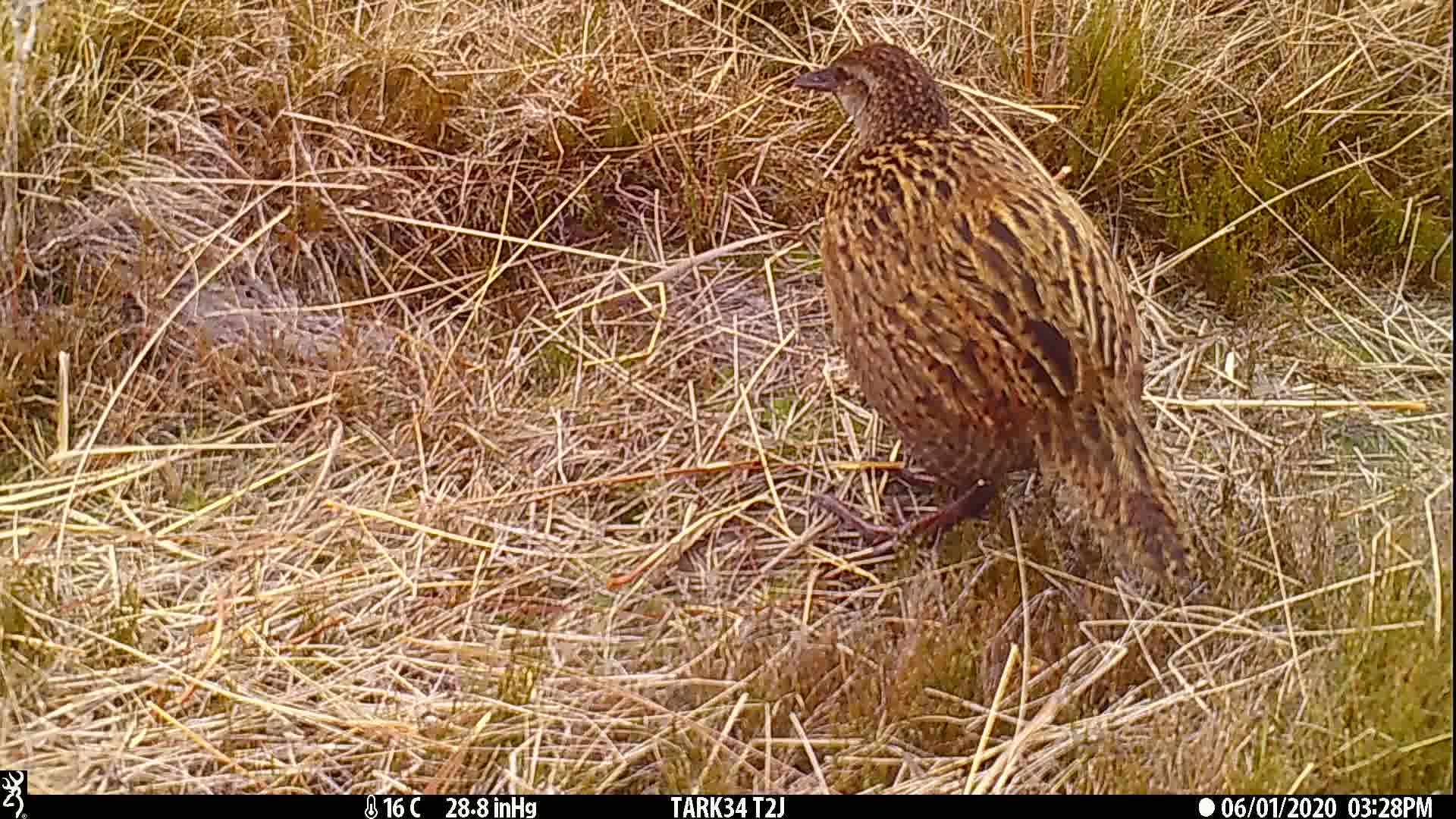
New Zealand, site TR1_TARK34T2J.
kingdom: Animalia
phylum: Chordata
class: Aves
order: Gruiformes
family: Rallidae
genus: Gallirallus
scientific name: Gallirallus australis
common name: weka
Weka (Gallirallus australis).